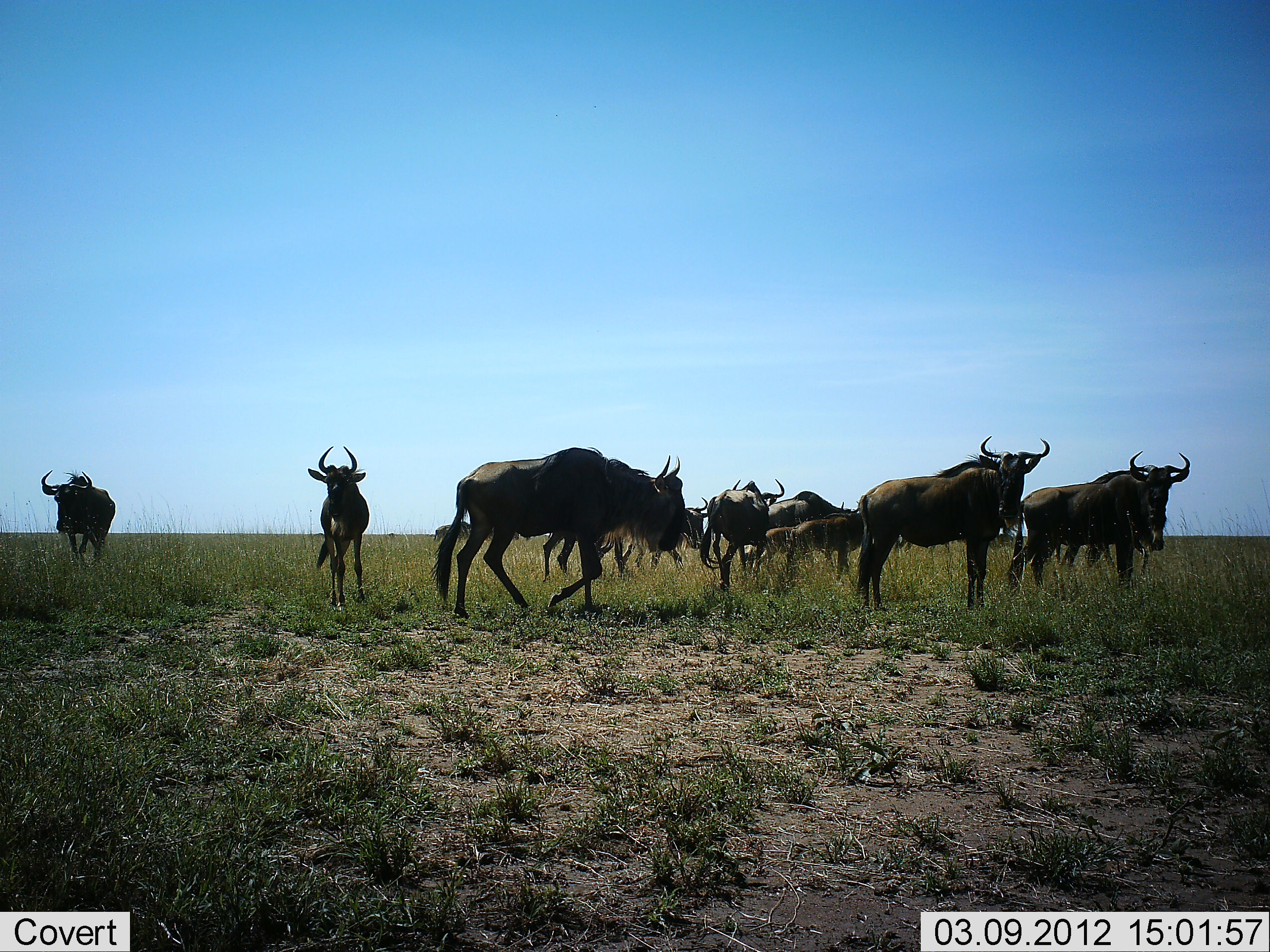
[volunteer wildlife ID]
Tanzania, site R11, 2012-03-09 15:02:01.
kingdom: Animalia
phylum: Chordata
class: Mammalia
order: Artiodactyla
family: Bovidae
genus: Connochaetes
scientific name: Connochaetes taurinus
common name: blue wildebeest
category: wildebeest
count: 11-50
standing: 89%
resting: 0%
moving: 56%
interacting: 0%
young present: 39%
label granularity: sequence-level